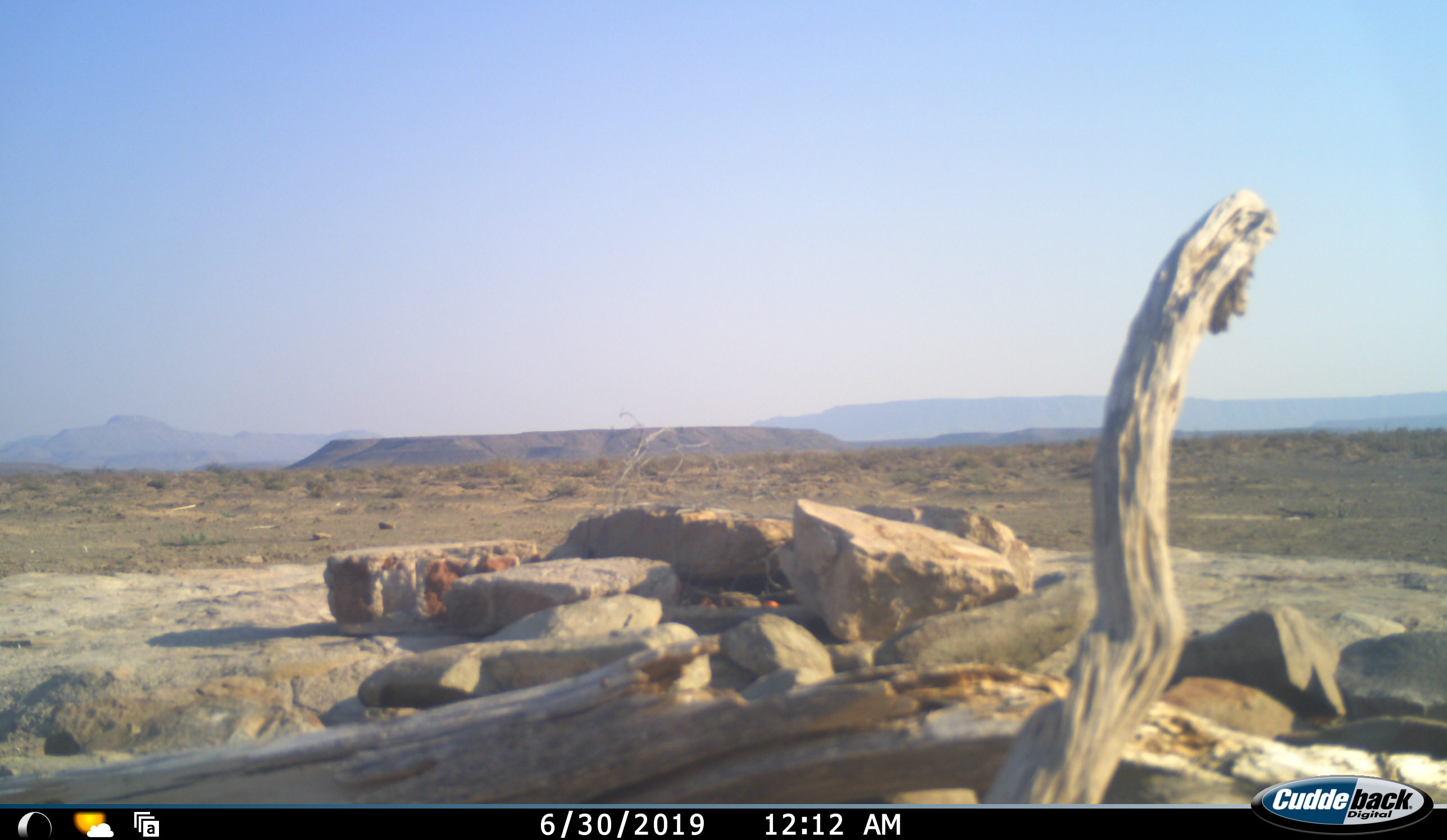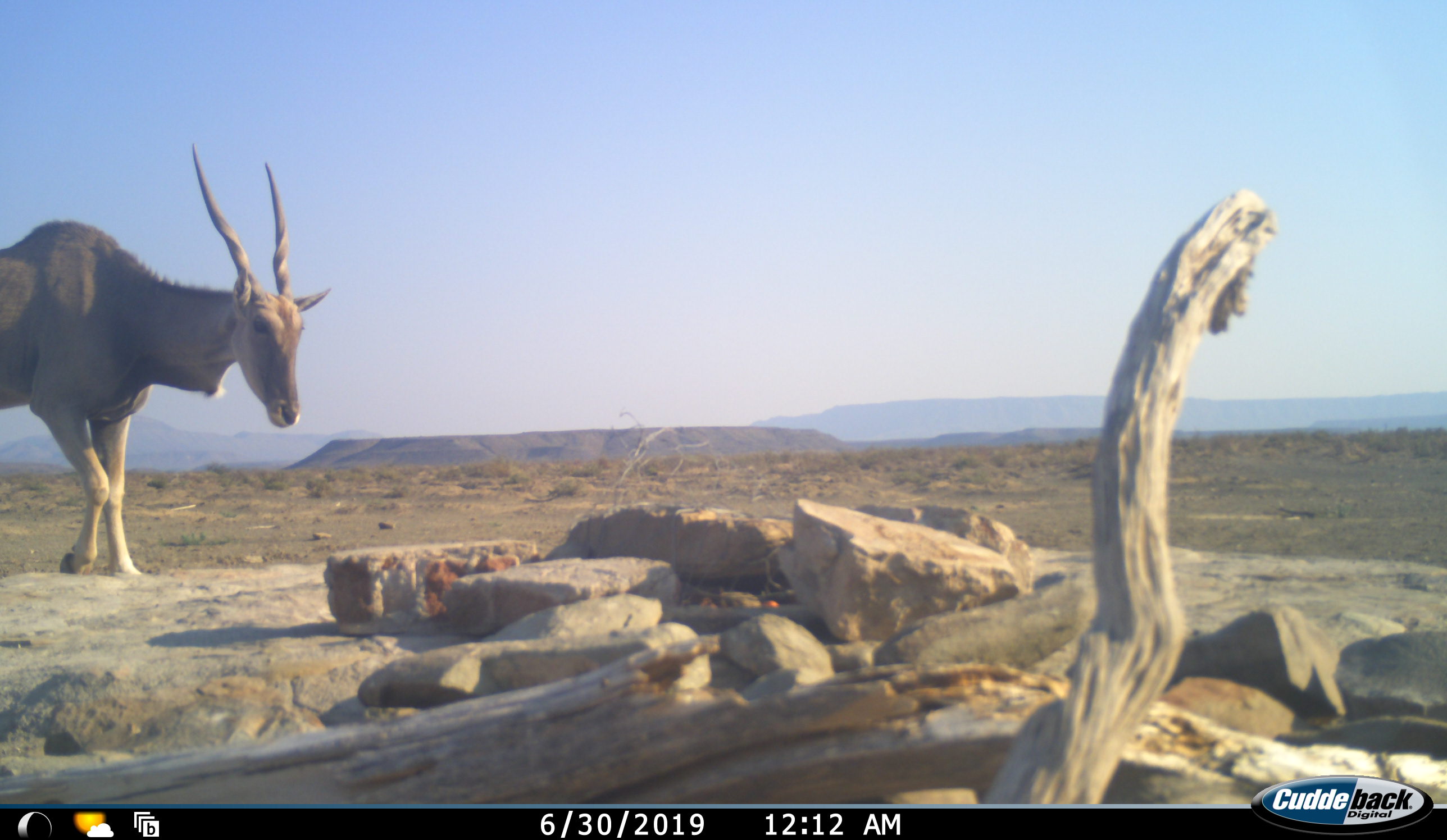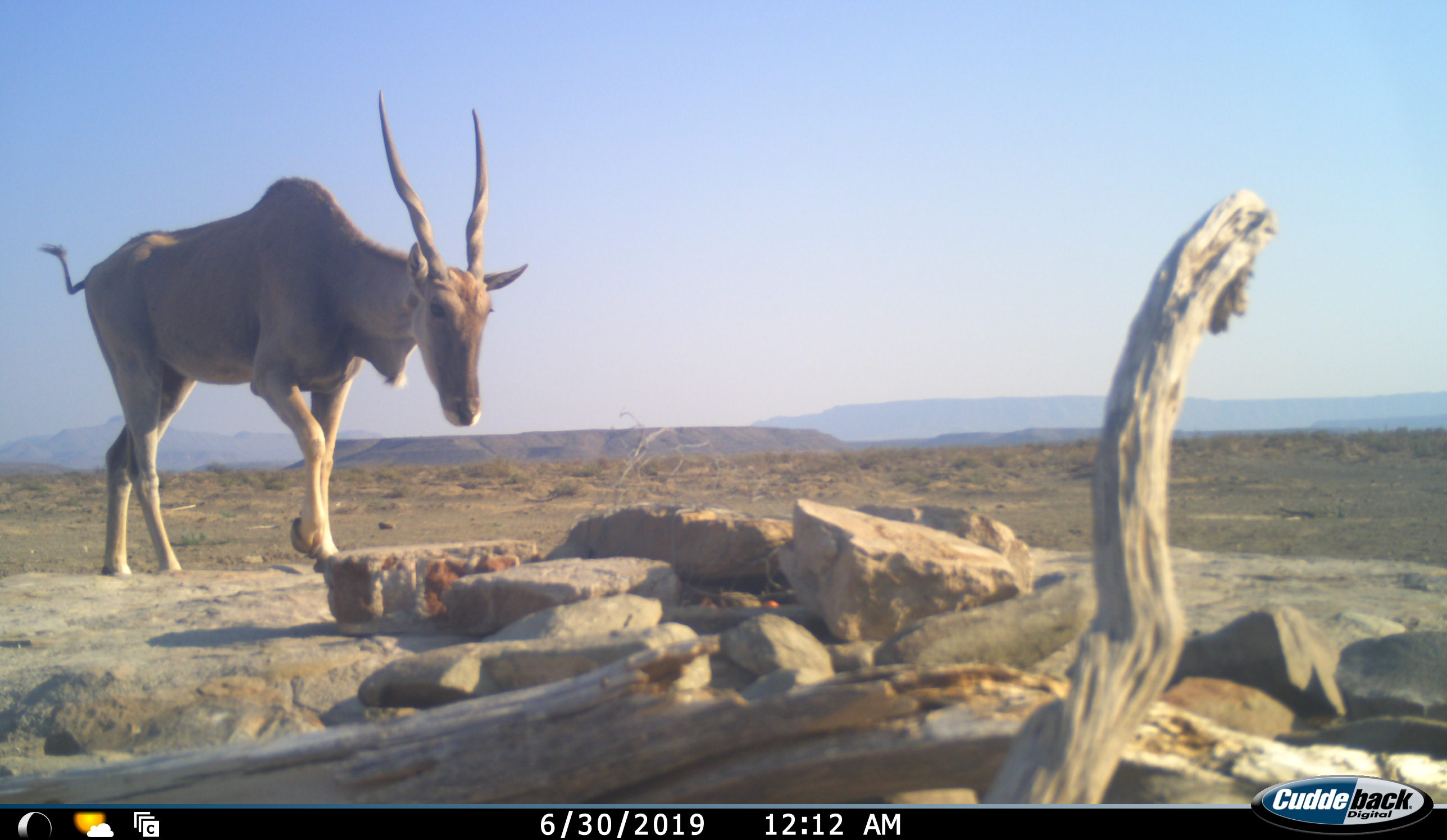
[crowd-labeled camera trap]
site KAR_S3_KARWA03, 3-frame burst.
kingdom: Animalia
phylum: Chordata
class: Mammalia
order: Artiodactyla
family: Bovidae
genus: Tragelaphus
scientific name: Tragelaphus oryx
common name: eland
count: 1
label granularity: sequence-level